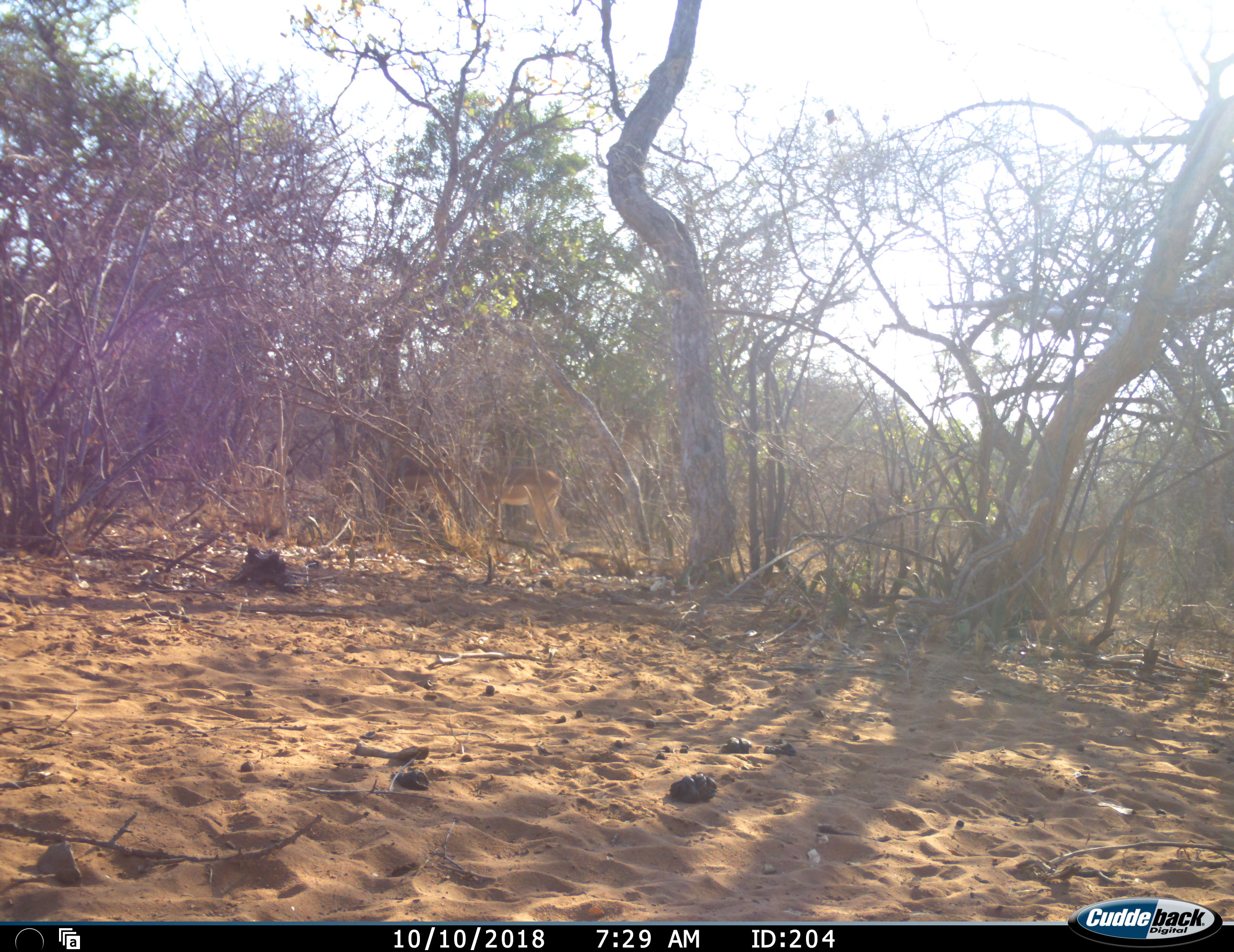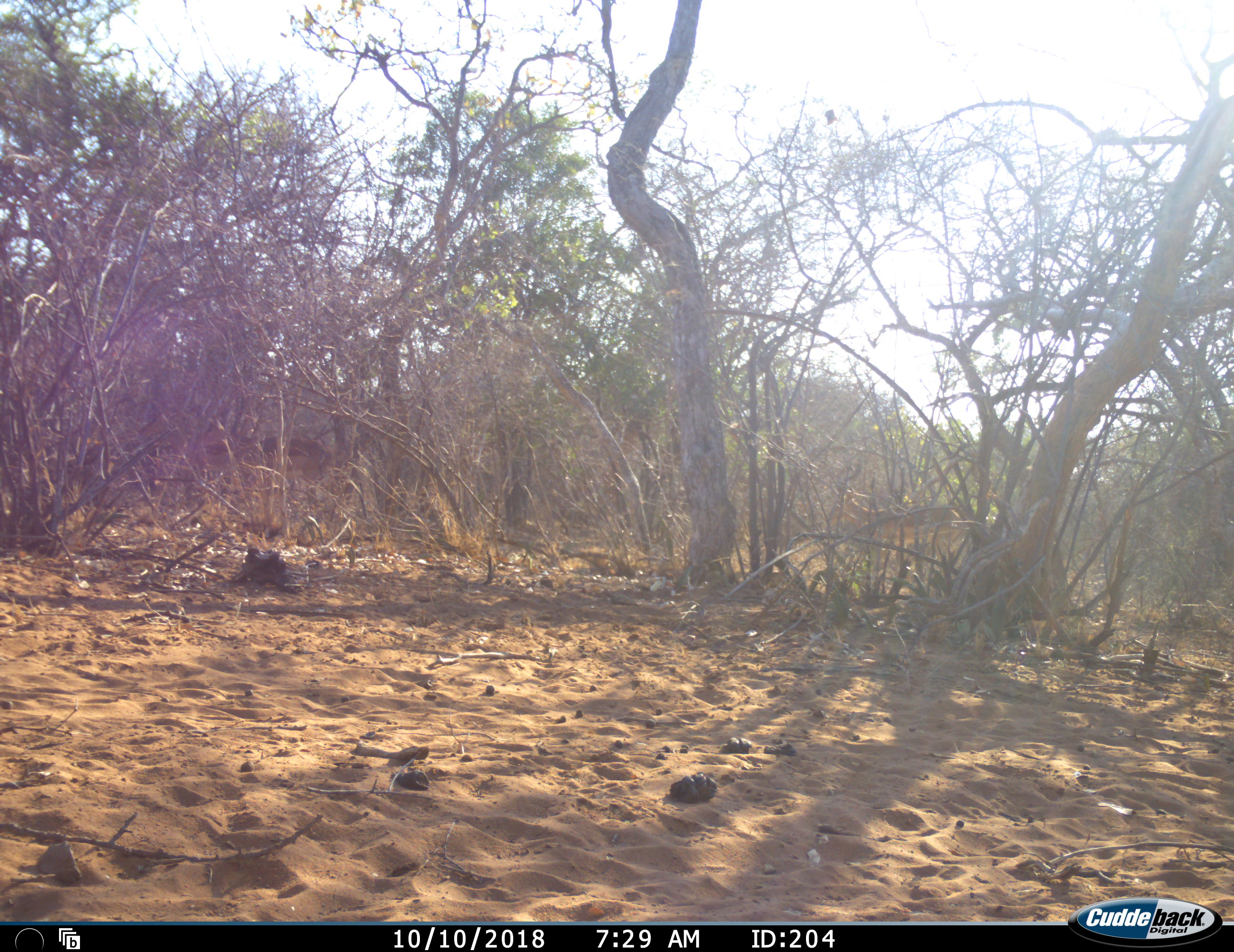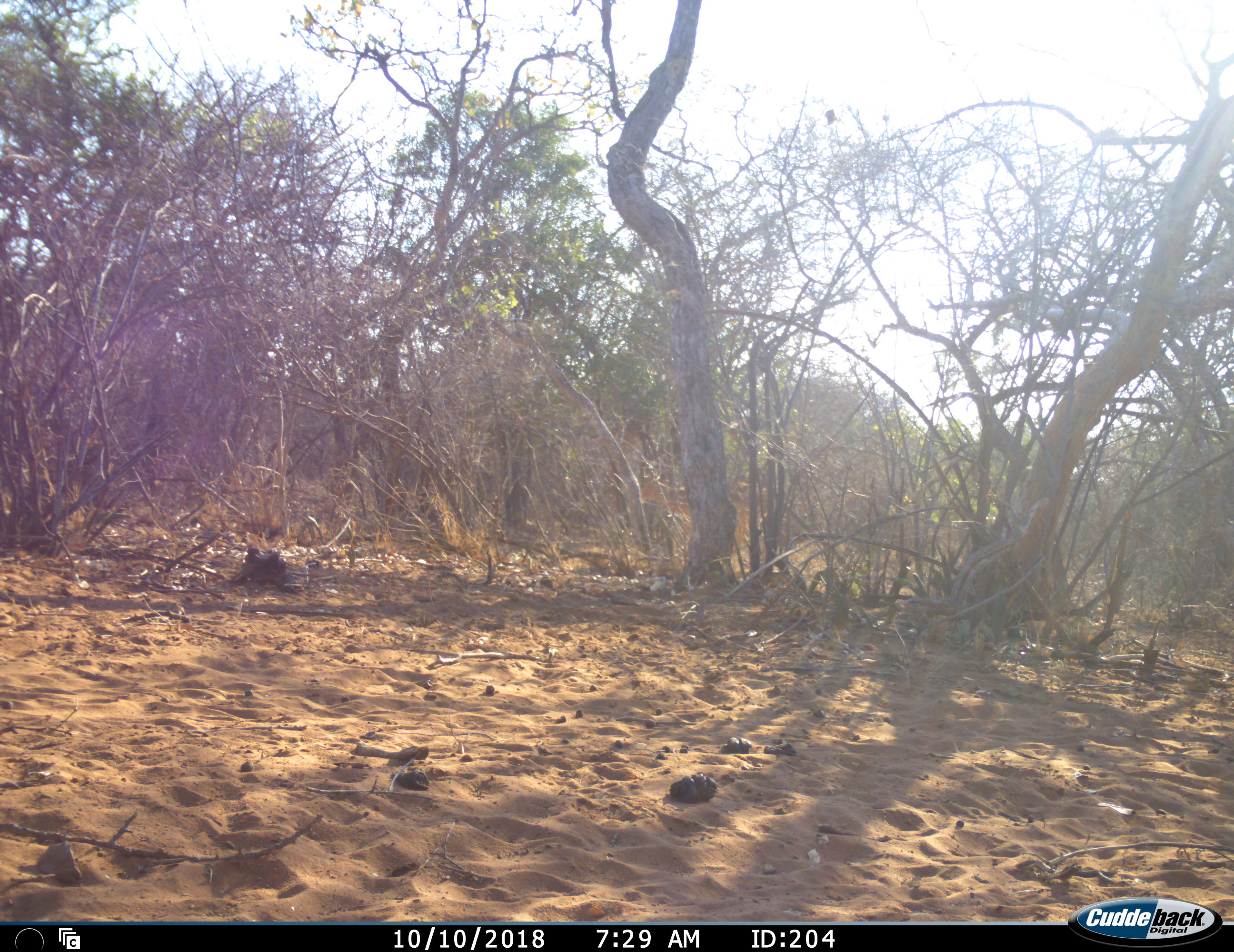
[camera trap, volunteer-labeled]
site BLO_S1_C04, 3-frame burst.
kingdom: Animalia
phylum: Chordata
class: Mammalia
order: Artiodactyla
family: Bovidae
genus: Aepyceros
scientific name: Aepyceros melampus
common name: impala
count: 3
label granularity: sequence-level